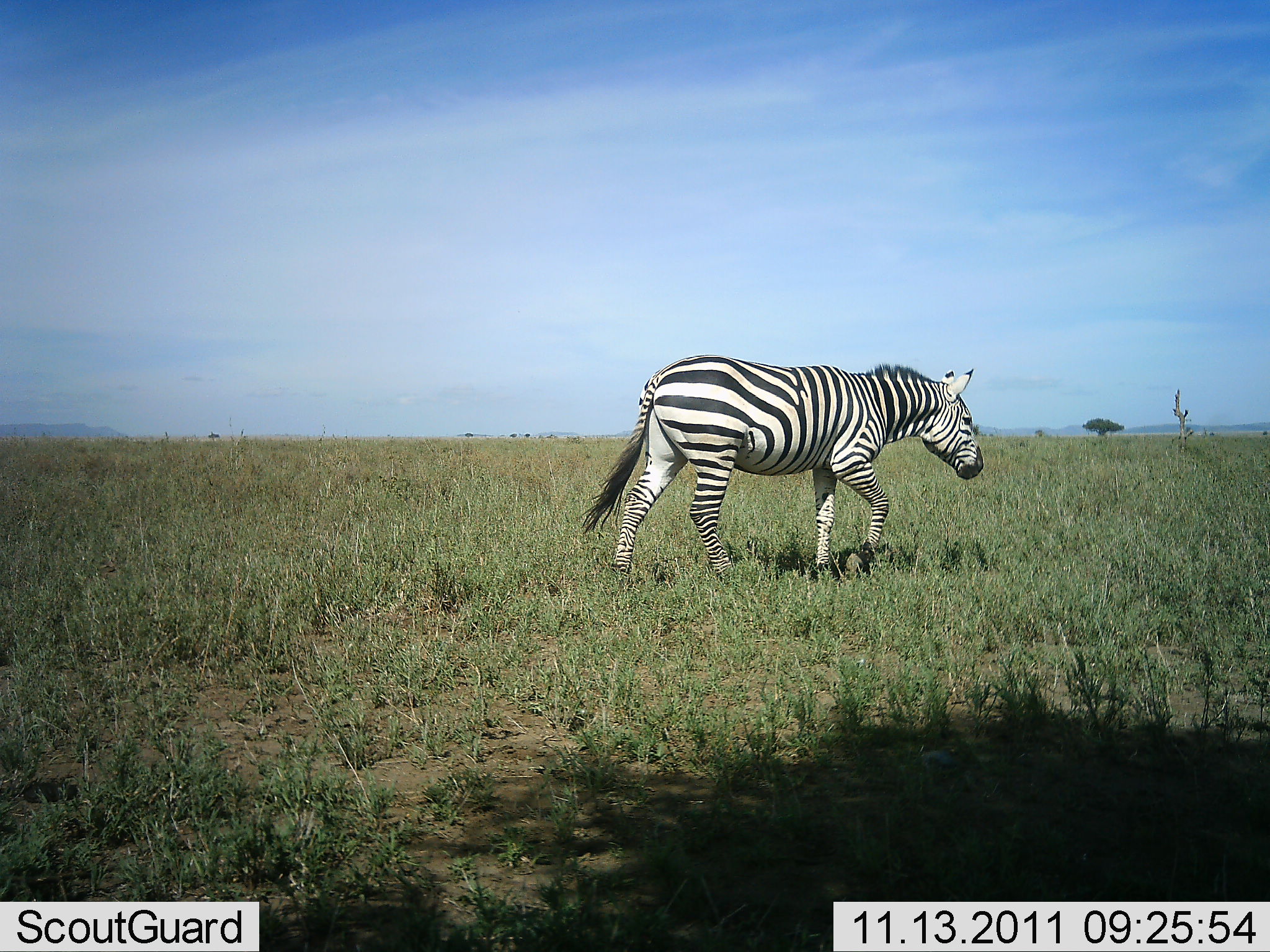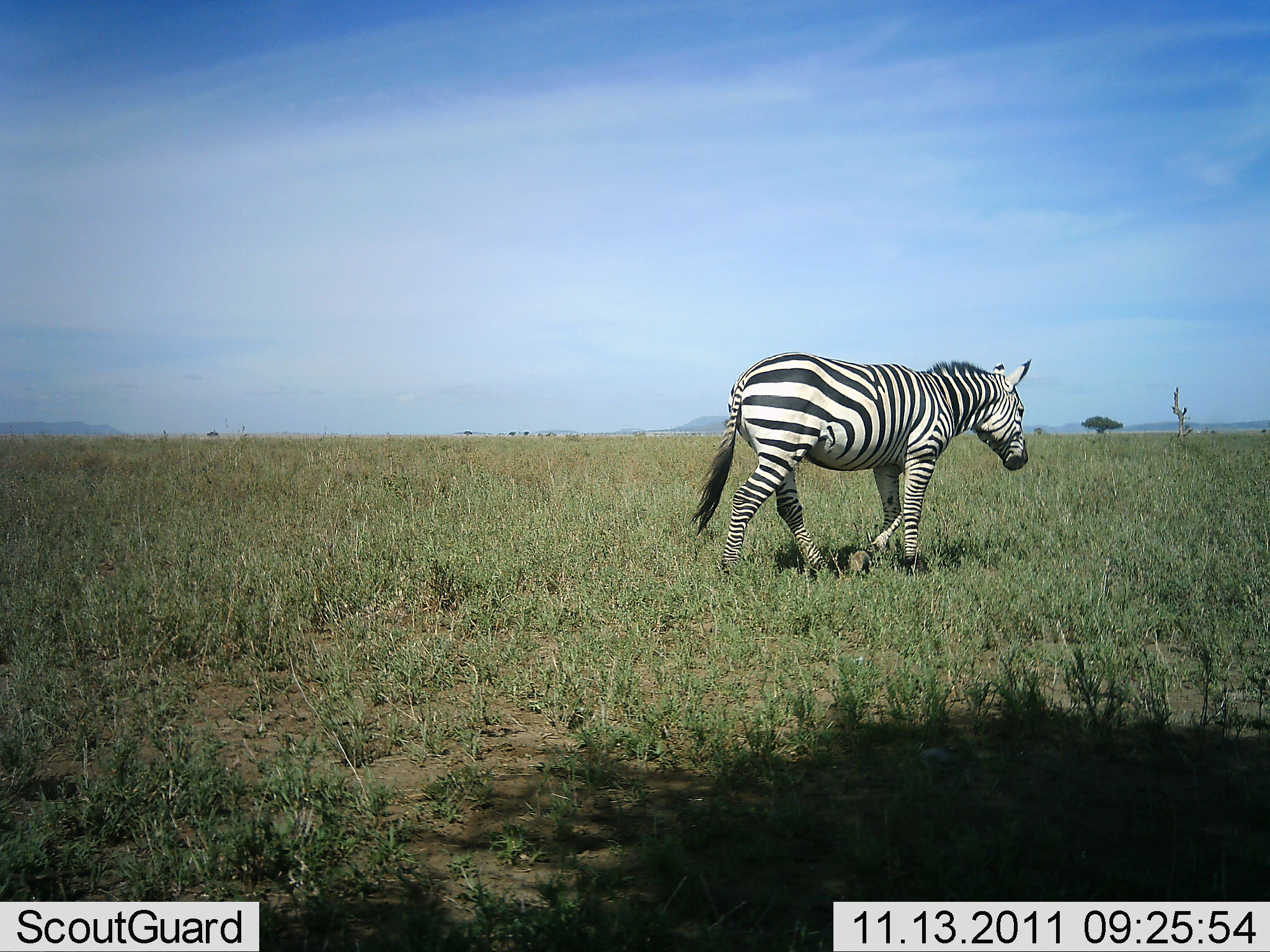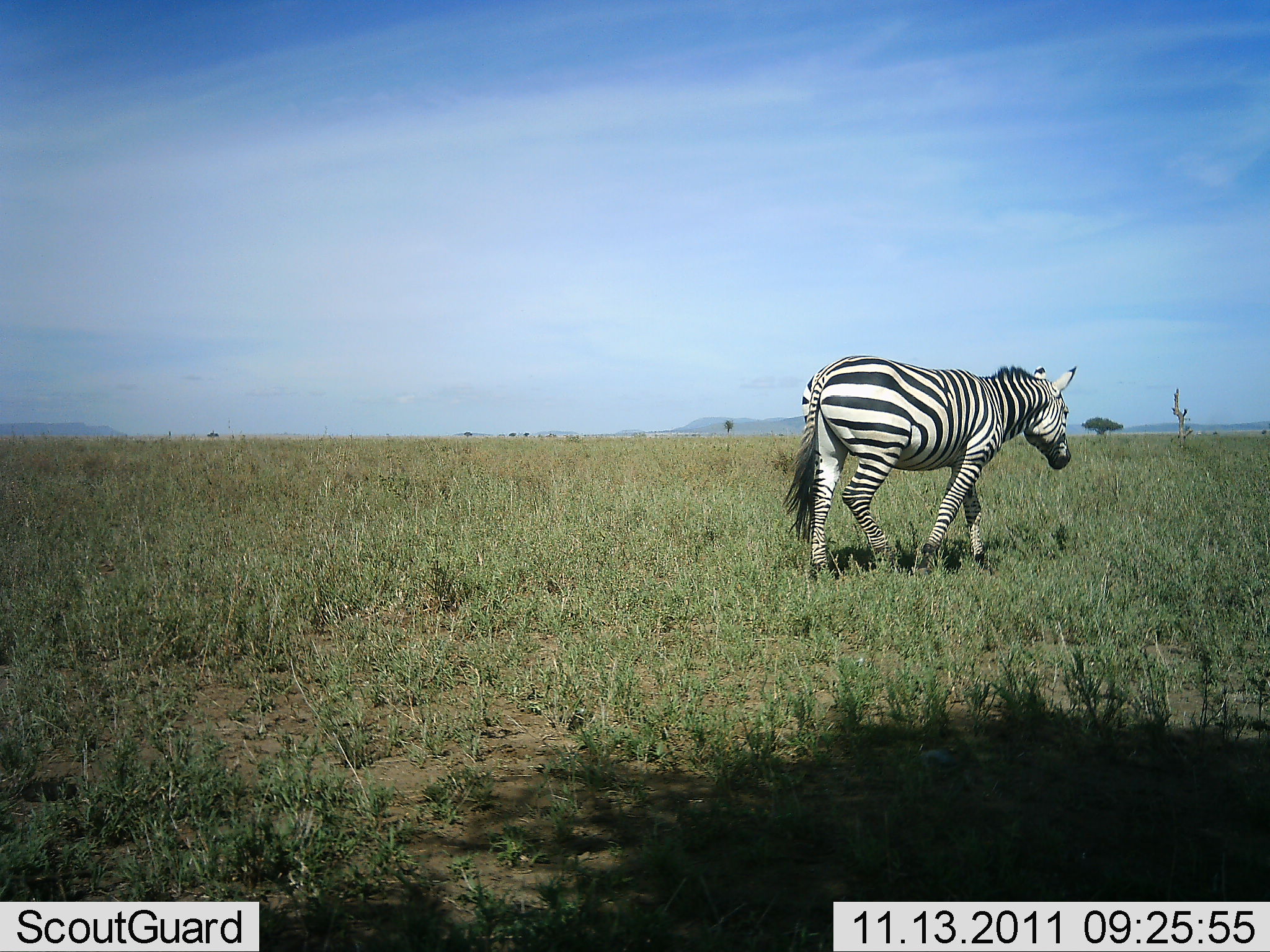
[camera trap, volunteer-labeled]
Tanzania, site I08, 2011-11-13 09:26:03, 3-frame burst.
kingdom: Animalia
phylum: Chordata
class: Mammalia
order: Perissodactyla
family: Equidae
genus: Equus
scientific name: Equus quagga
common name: plains zebra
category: zebra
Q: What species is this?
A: Zebra (plains zebra) (Equus quagga).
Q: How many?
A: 1.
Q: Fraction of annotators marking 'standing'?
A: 5%.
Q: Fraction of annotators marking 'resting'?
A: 0%.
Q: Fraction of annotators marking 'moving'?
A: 100%.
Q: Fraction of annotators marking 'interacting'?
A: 0%.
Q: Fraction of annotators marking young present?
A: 0%.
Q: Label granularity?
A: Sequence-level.